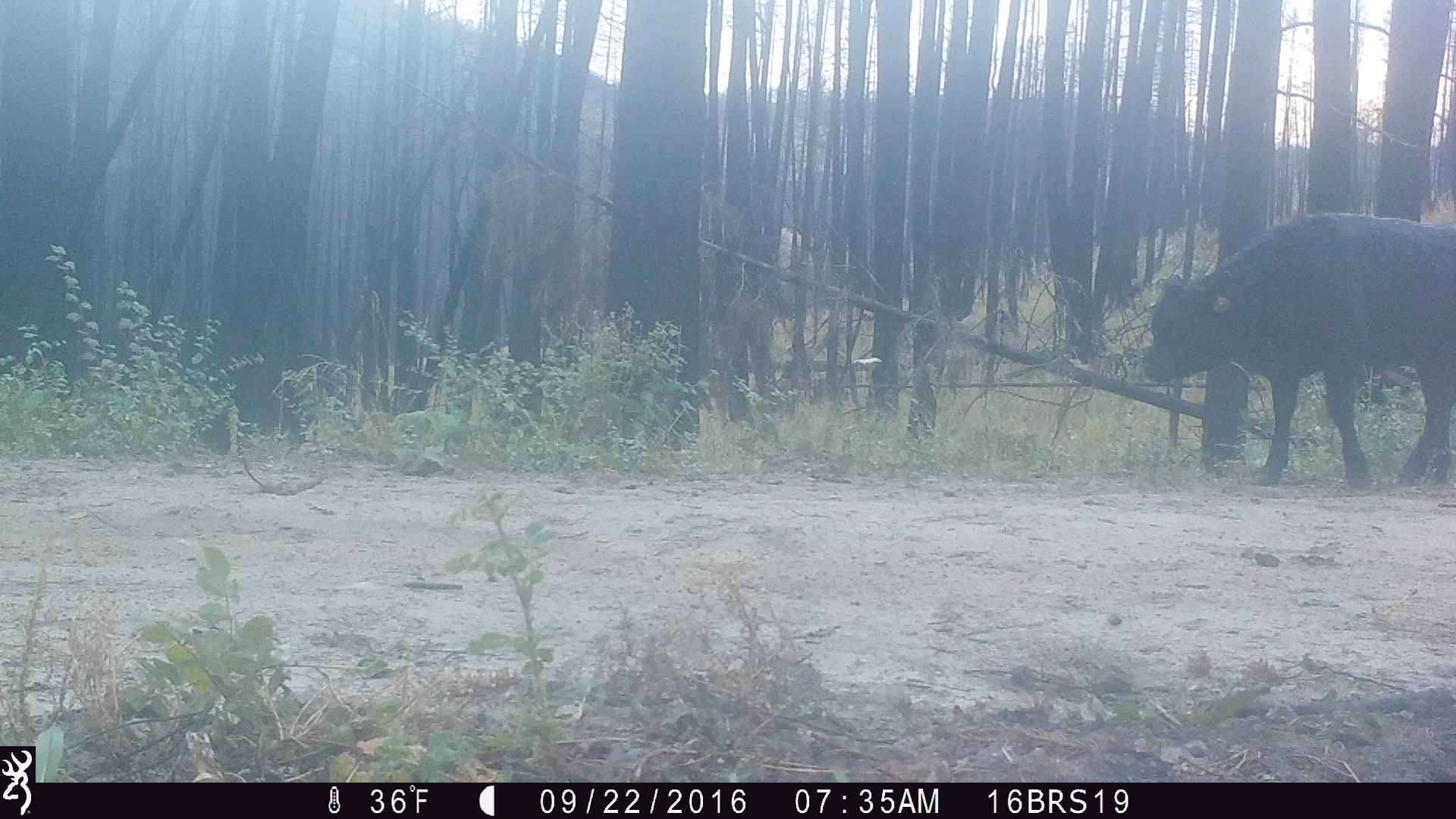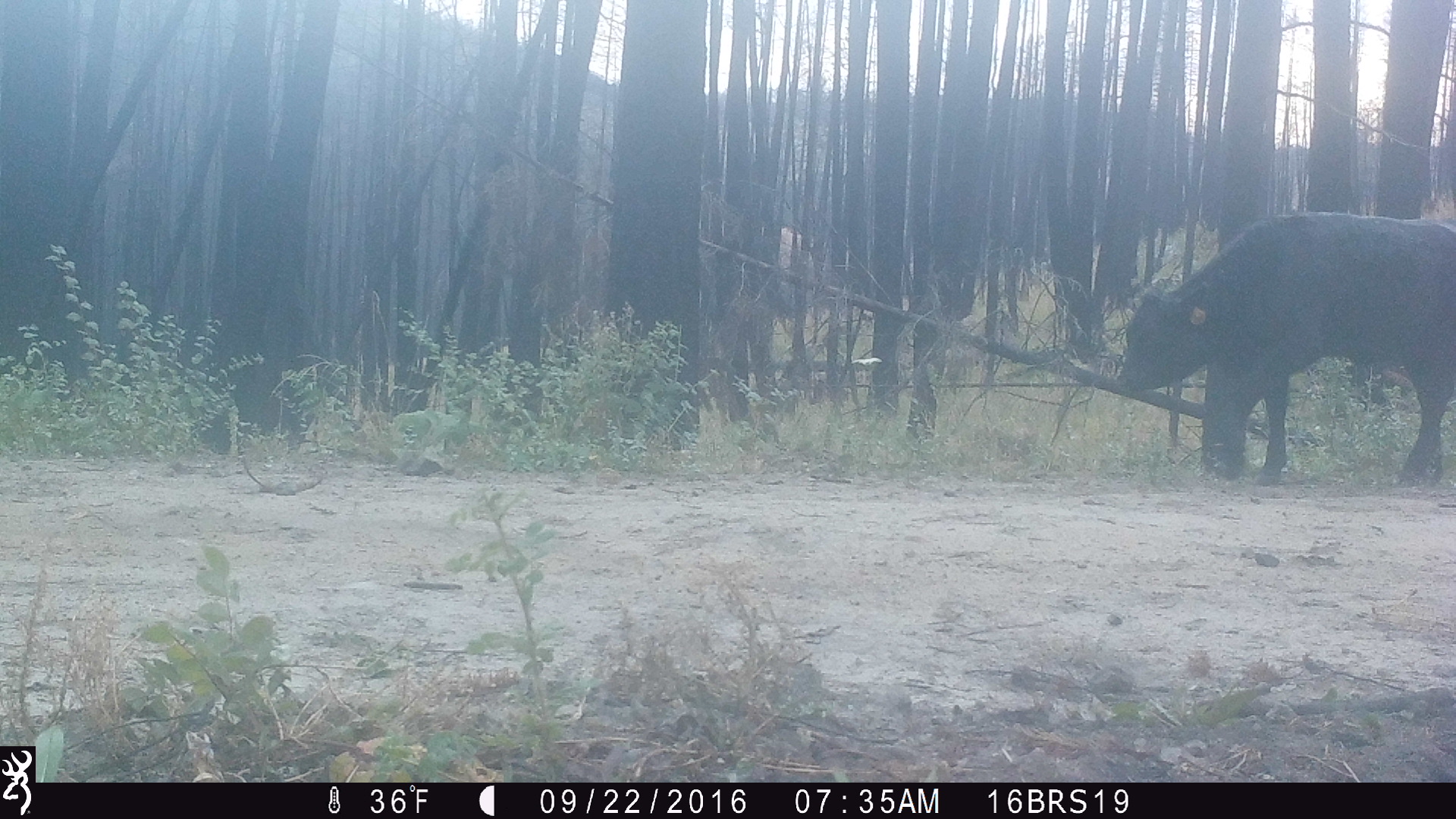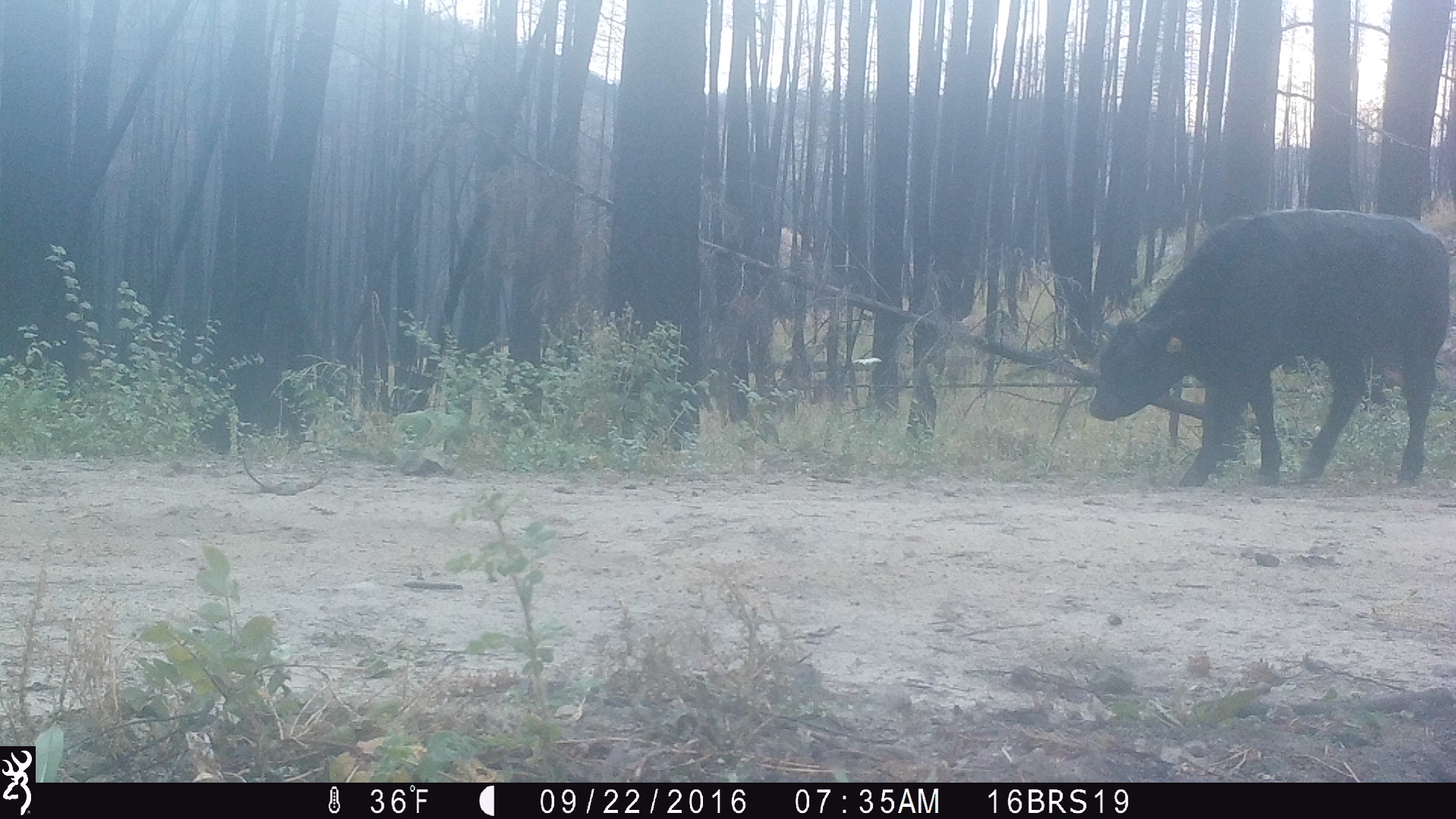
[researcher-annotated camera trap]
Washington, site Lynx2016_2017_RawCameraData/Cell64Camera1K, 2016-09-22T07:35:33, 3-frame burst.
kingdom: Animalia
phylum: Chordata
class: Mammalia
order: Artiodactyla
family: Bovidae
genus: Bos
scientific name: Bos taurus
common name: domestic cattle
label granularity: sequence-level